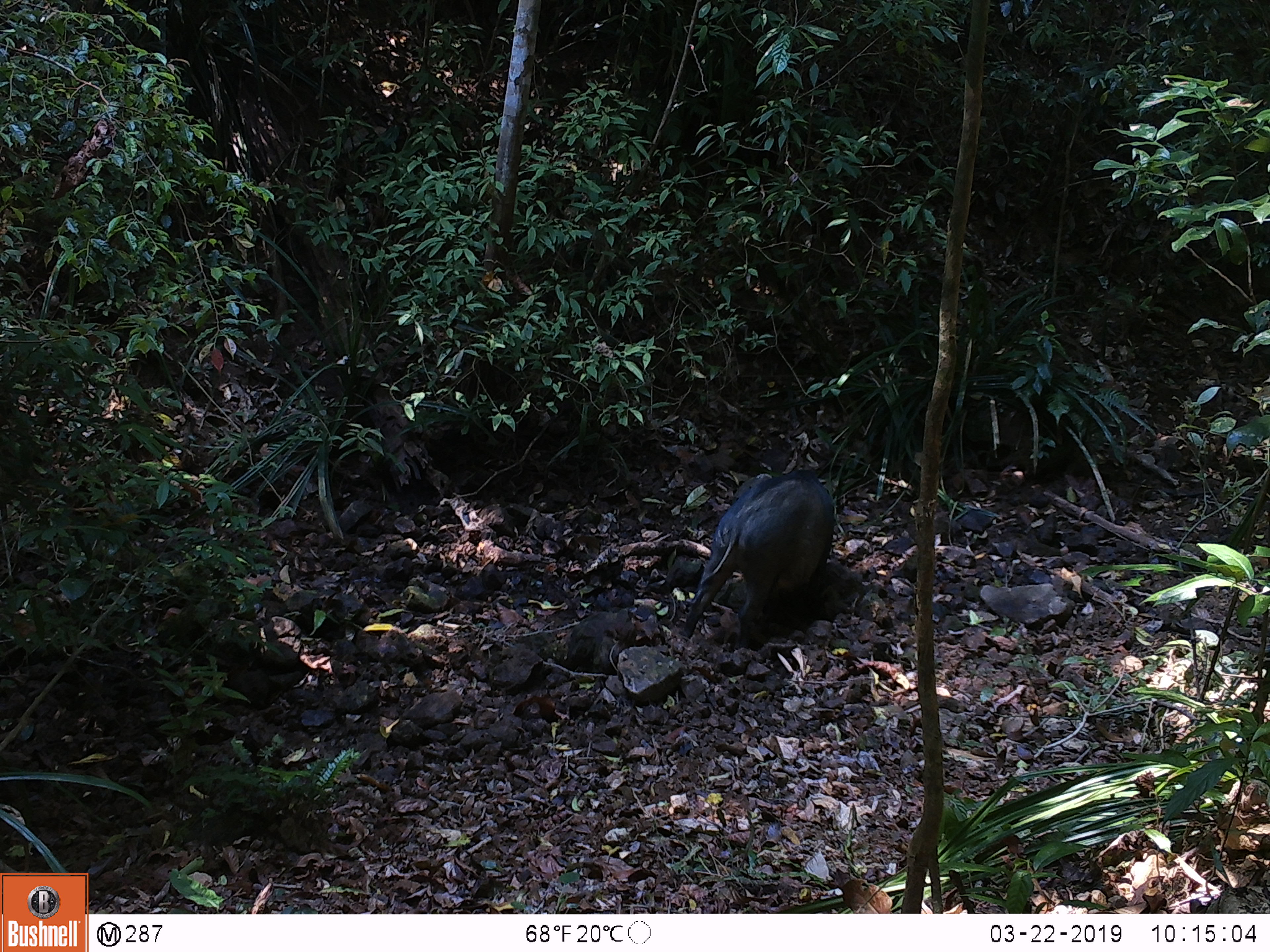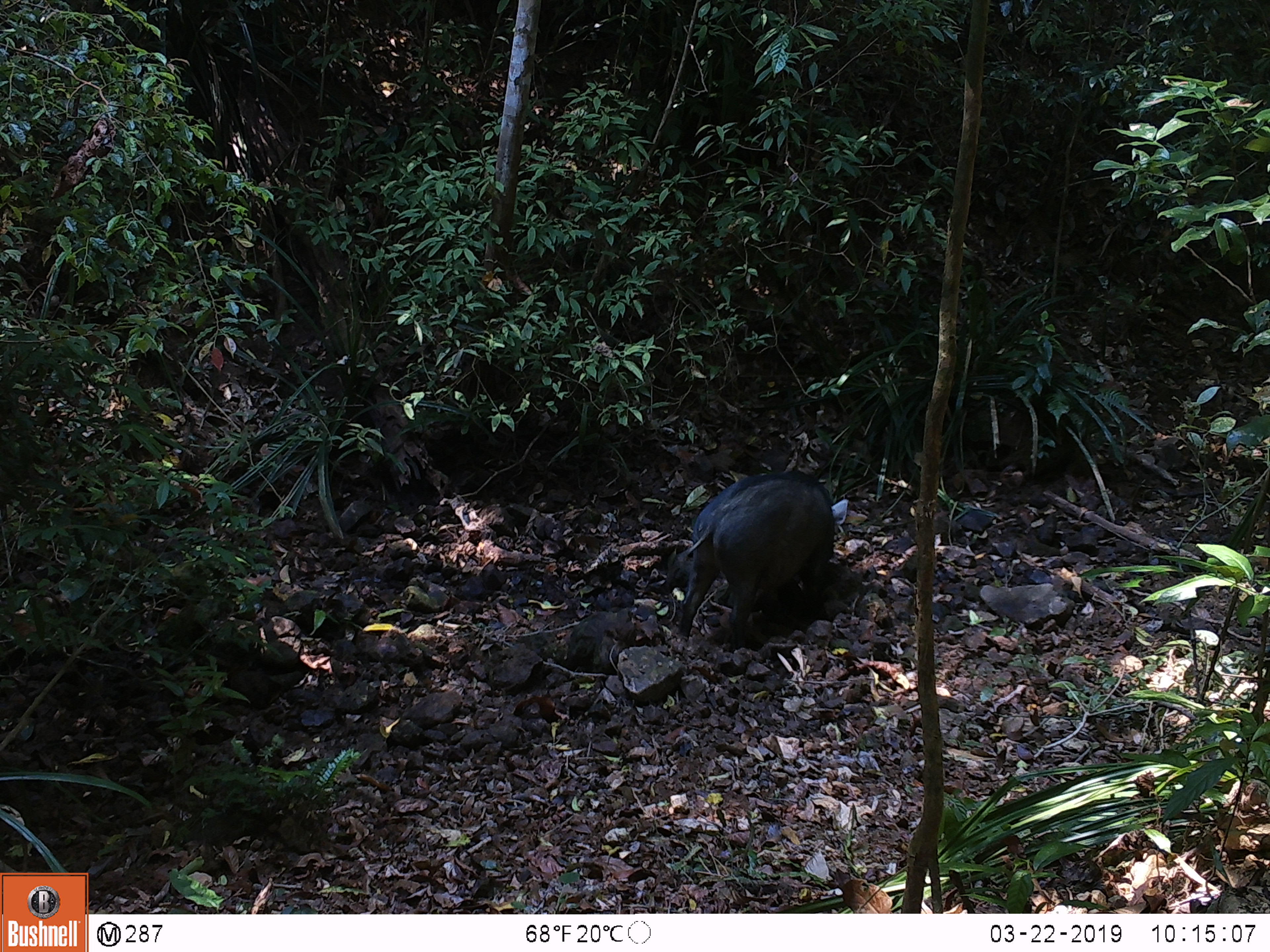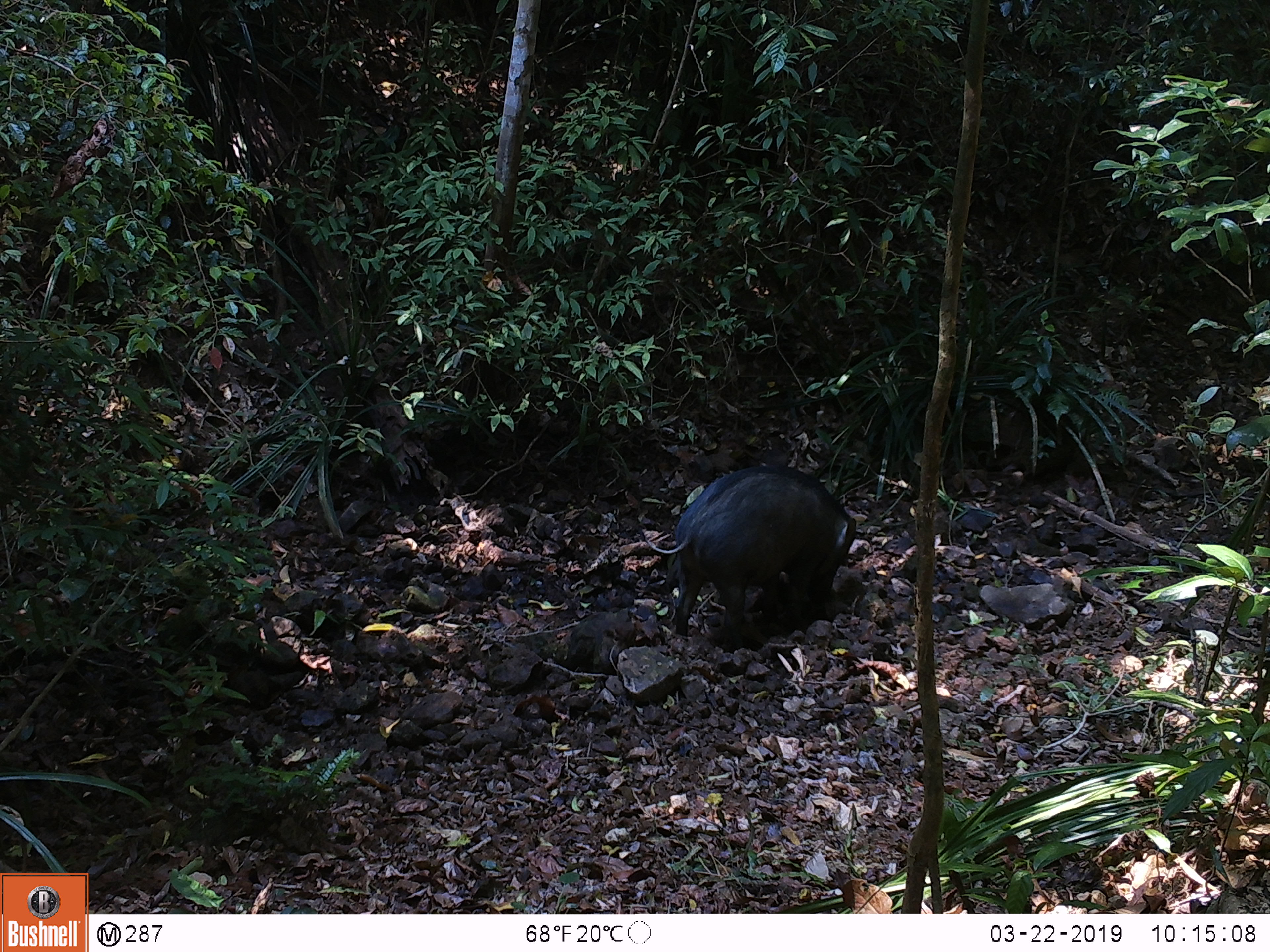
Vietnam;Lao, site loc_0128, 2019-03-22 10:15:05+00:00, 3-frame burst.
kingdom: Animalia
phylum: Chordata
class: Mammalia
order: Artiodactyla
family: Suidae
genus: Sus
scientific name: Sus scrofa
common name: eurasian wild pig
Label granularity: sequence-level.